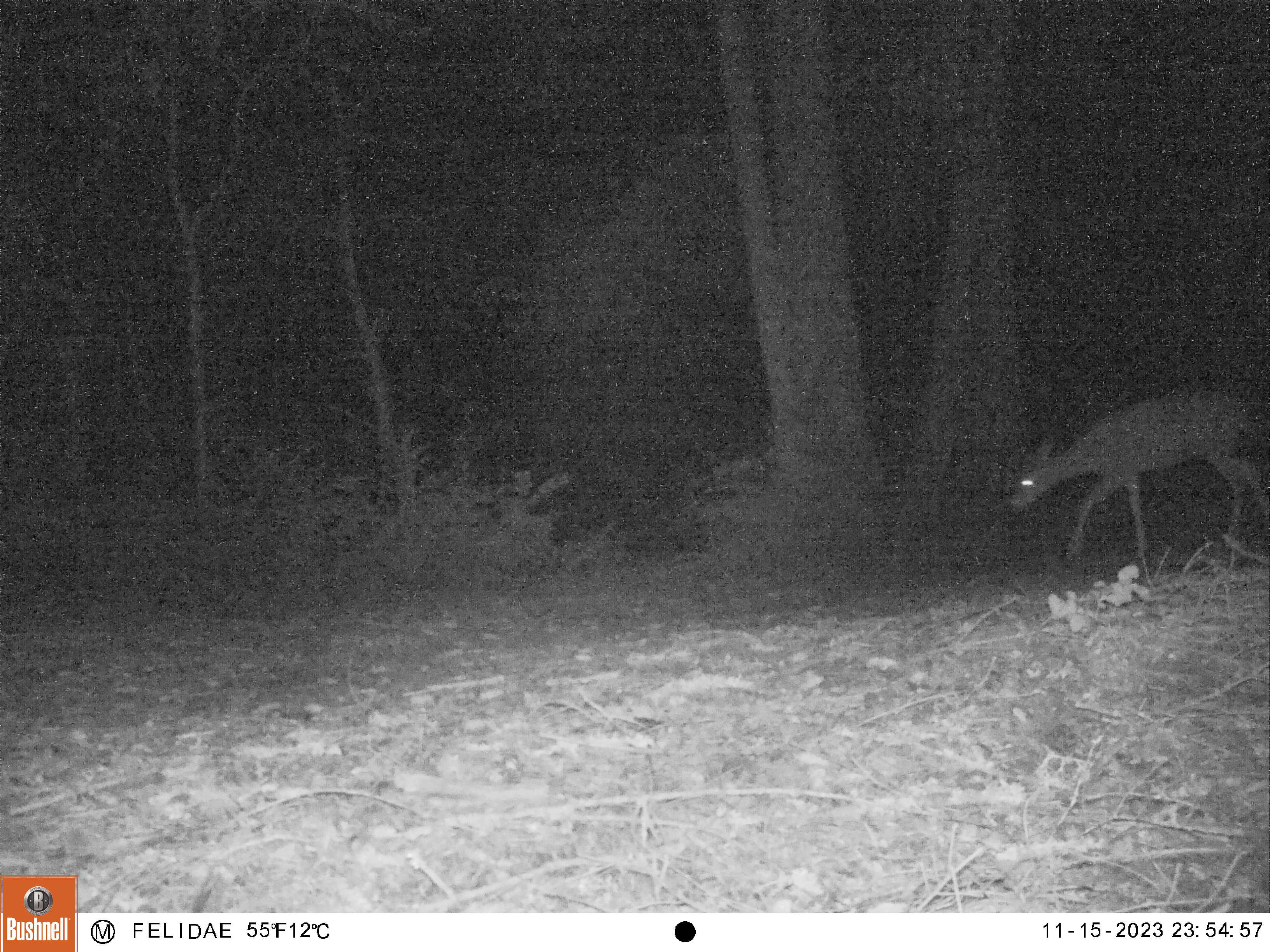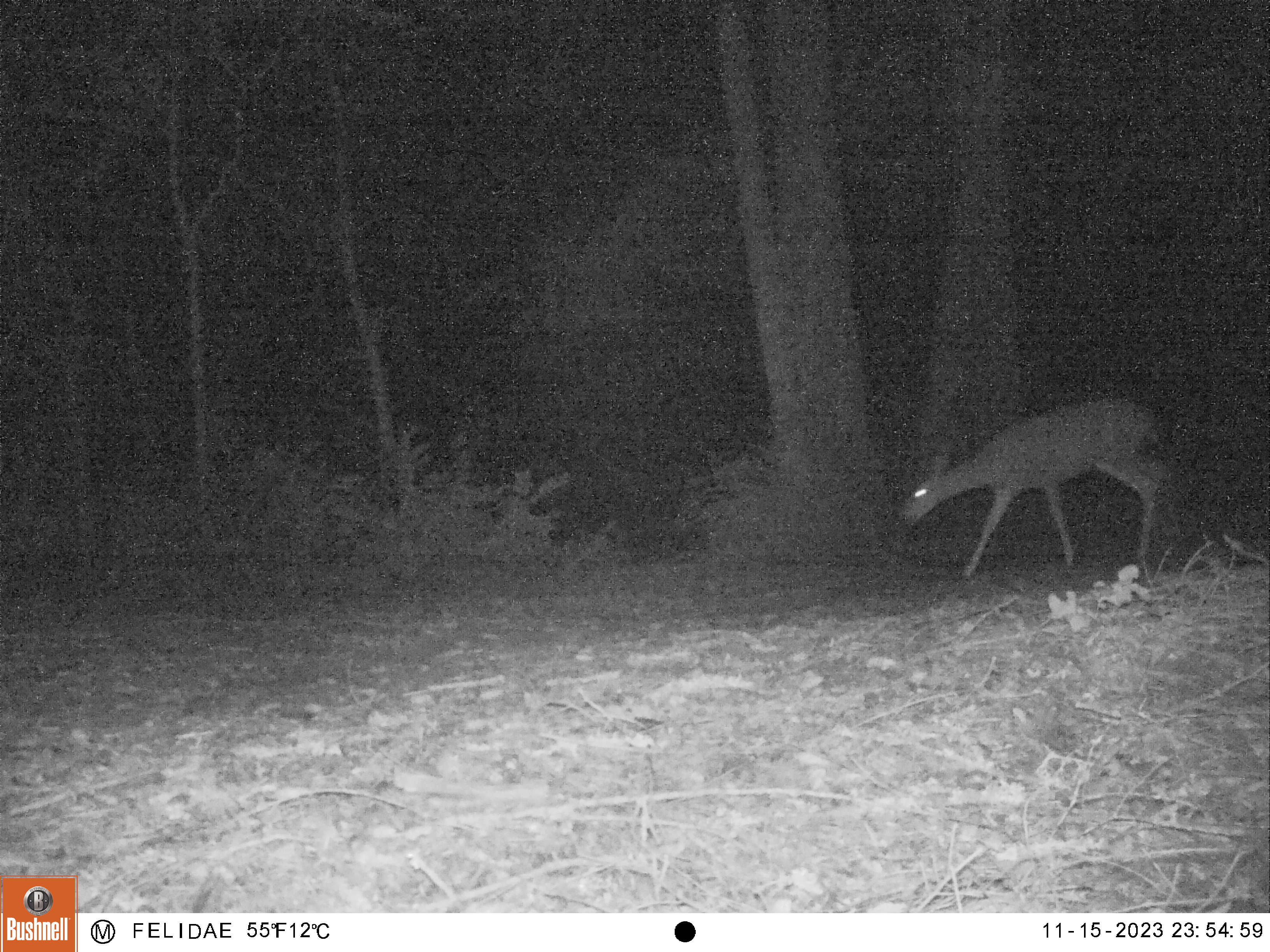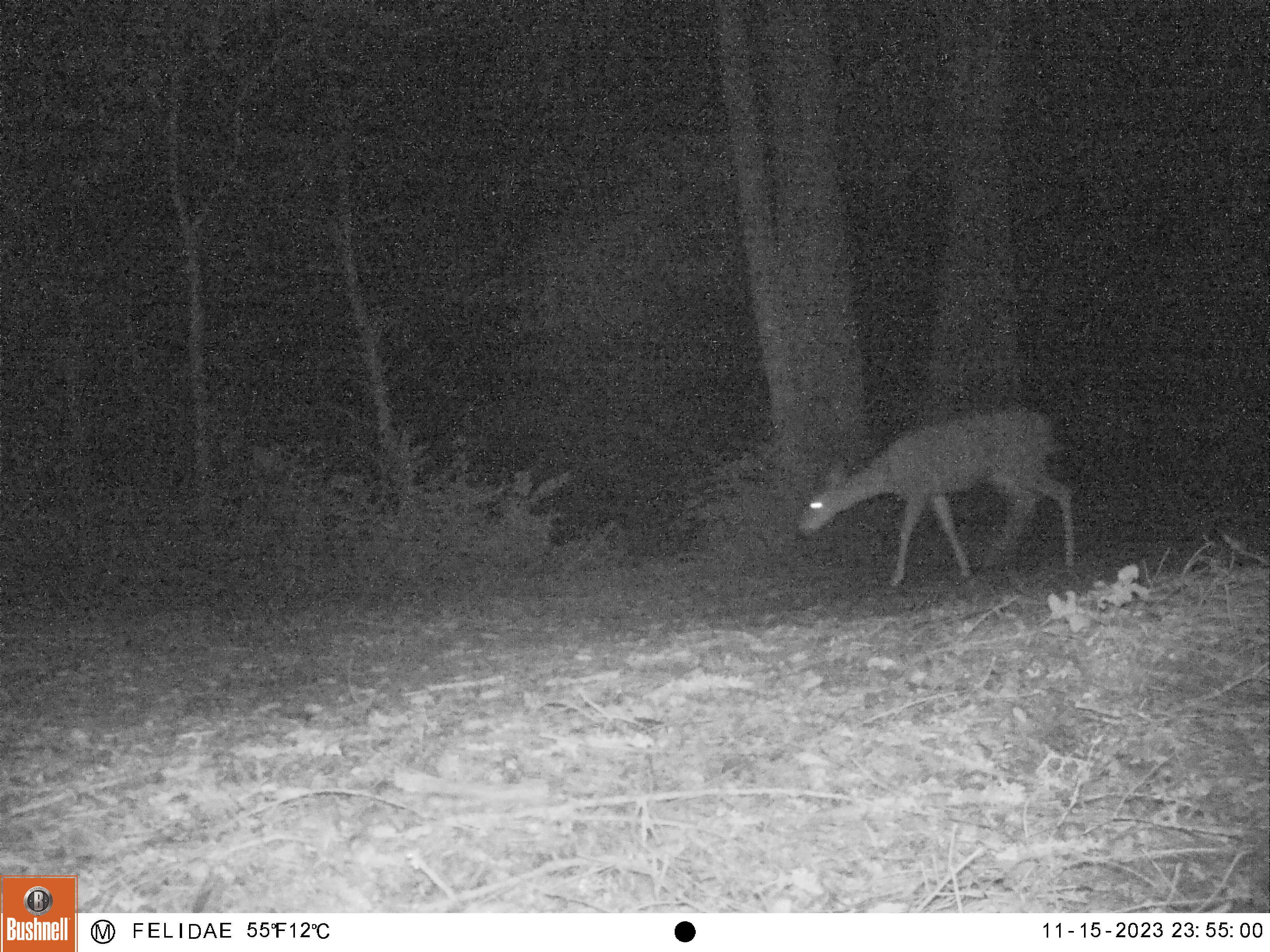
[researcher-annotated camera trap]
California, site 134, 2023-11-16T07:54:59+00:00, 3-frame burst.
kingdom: Animalia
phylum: Chordata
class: Mammalia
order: Artiodactyla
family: Cervidae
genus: Odocoileus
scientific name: Odocoileus hemionus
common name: mule deer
Mule deer (Odocoileus hemionus).